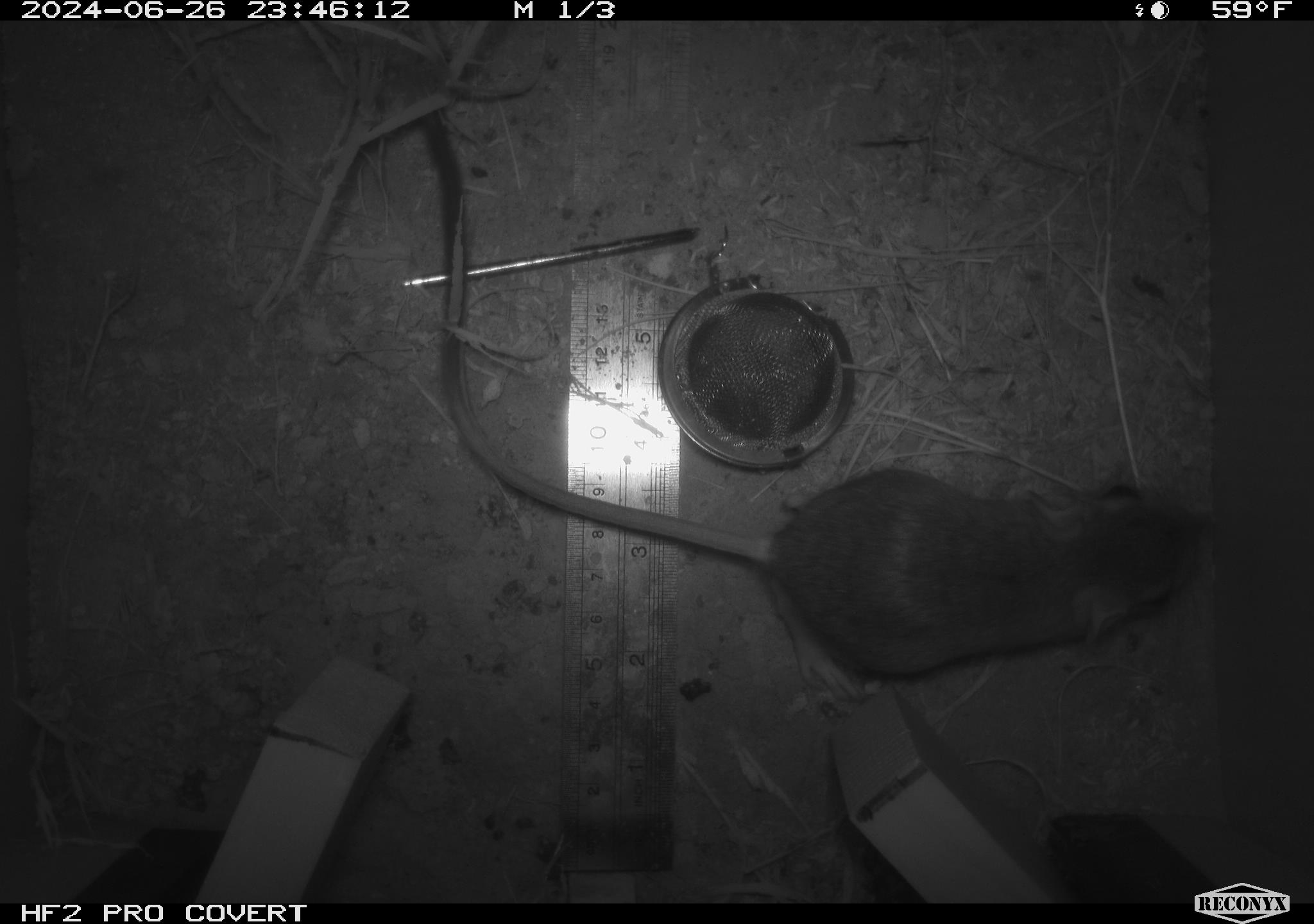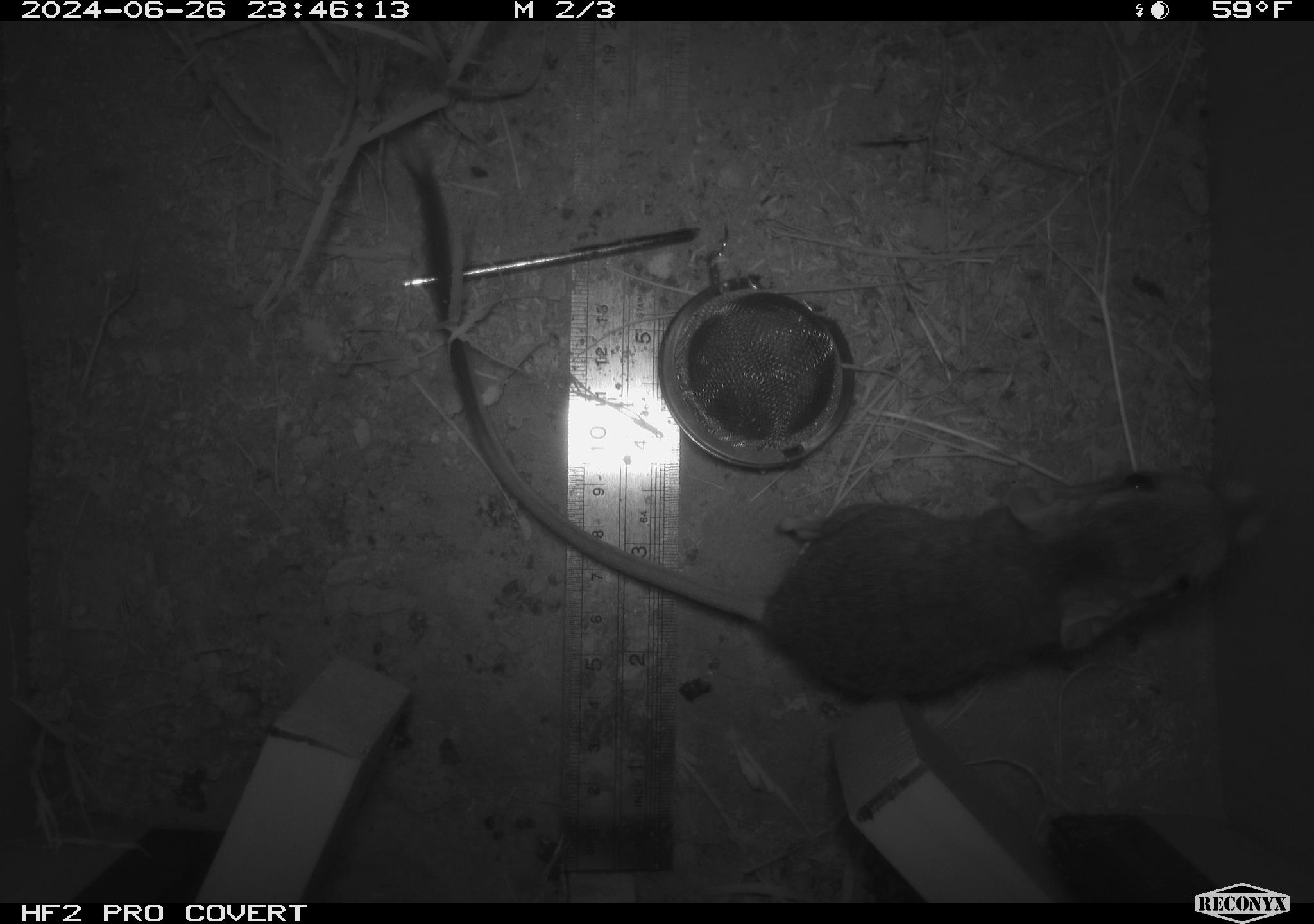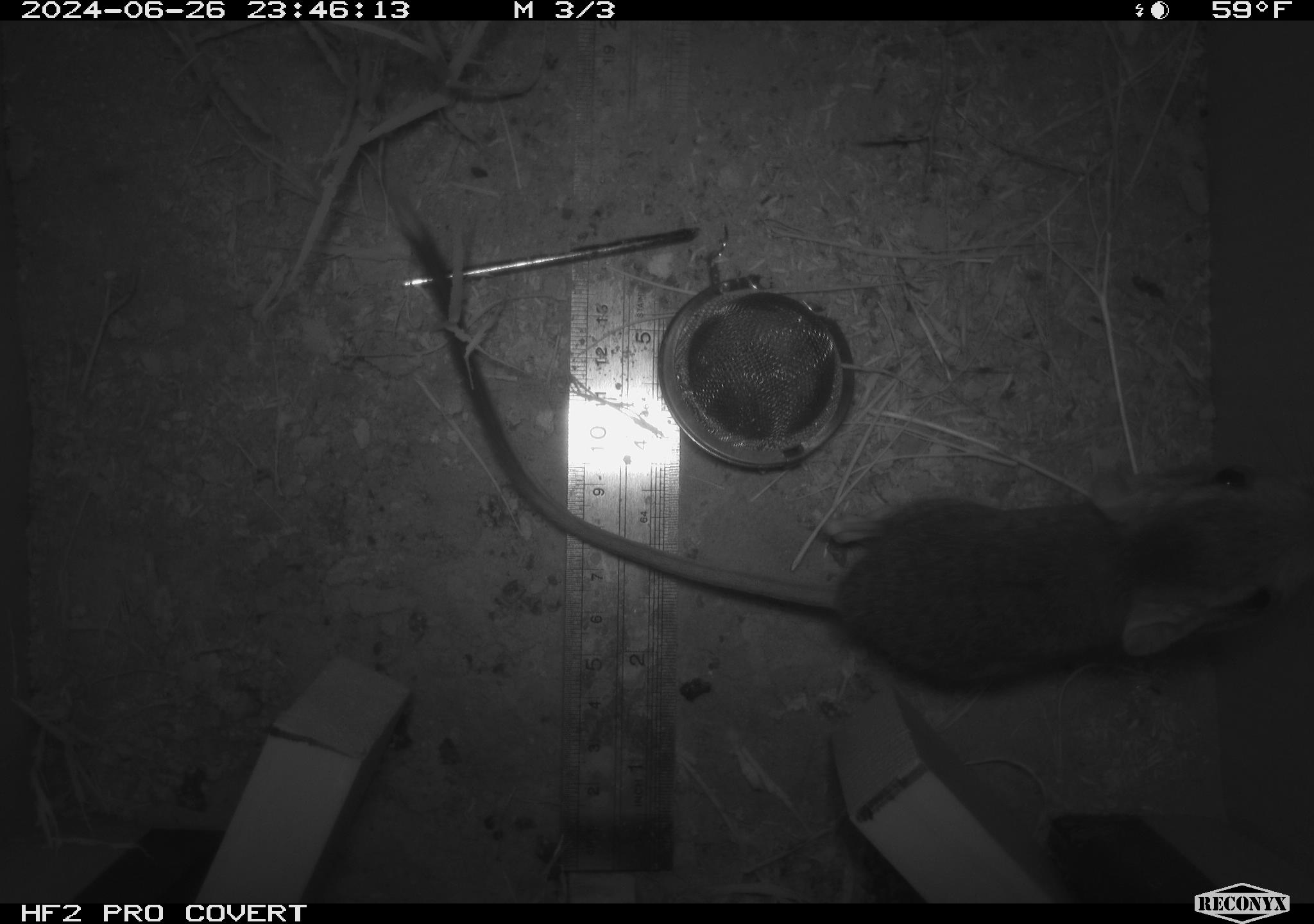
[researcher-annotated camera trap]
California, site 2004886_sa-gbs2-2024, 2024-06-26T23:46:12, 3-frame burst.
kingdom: Animalia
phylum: Chordata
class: Mammalia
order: Rodentia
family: Heteromyidae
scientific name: Heteromyidae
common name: kangaroo rats and pocket mice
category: heteromyidae family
Heteromyidae family (kangaroo rats and pocket mice) (Heteromyidae).